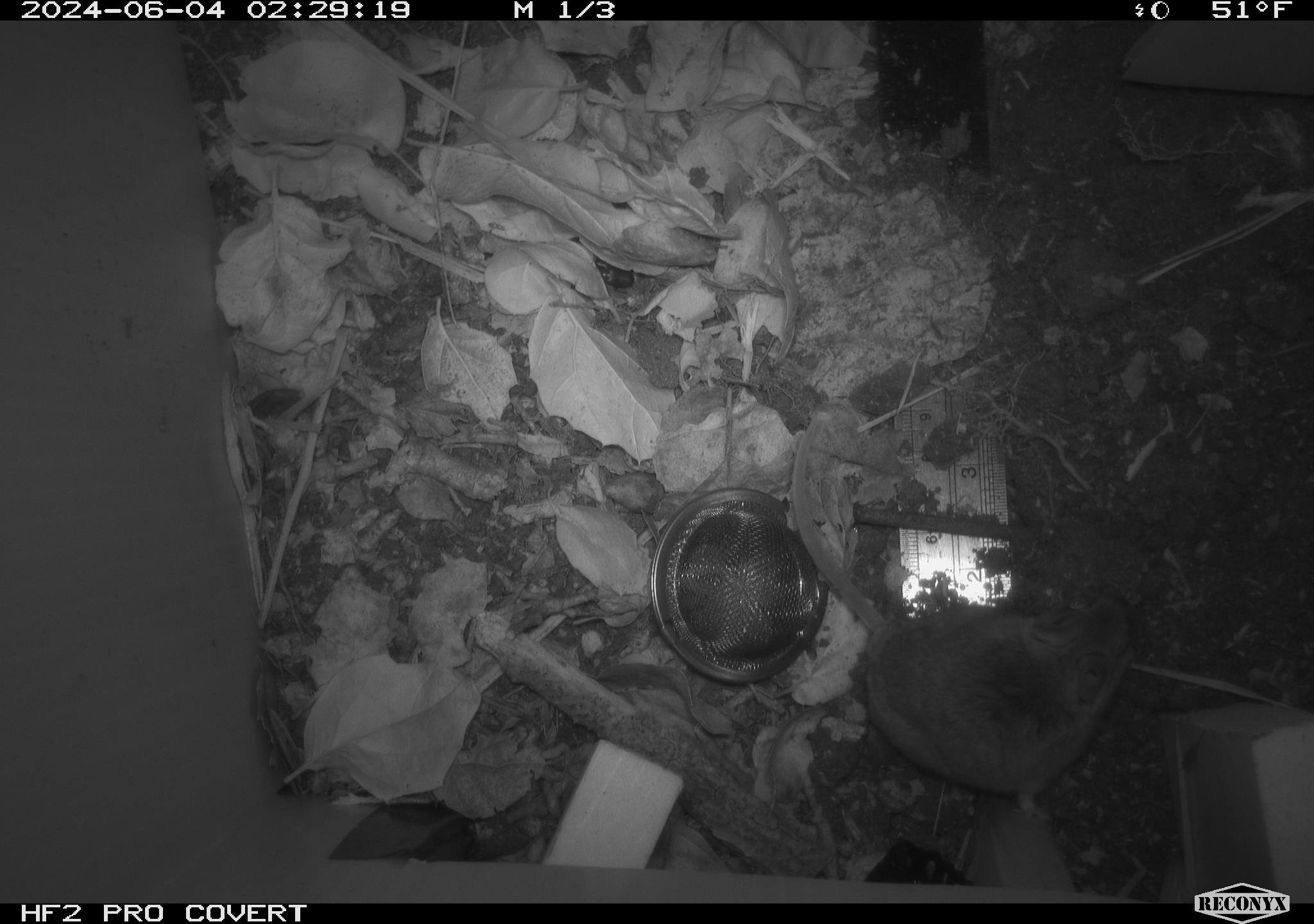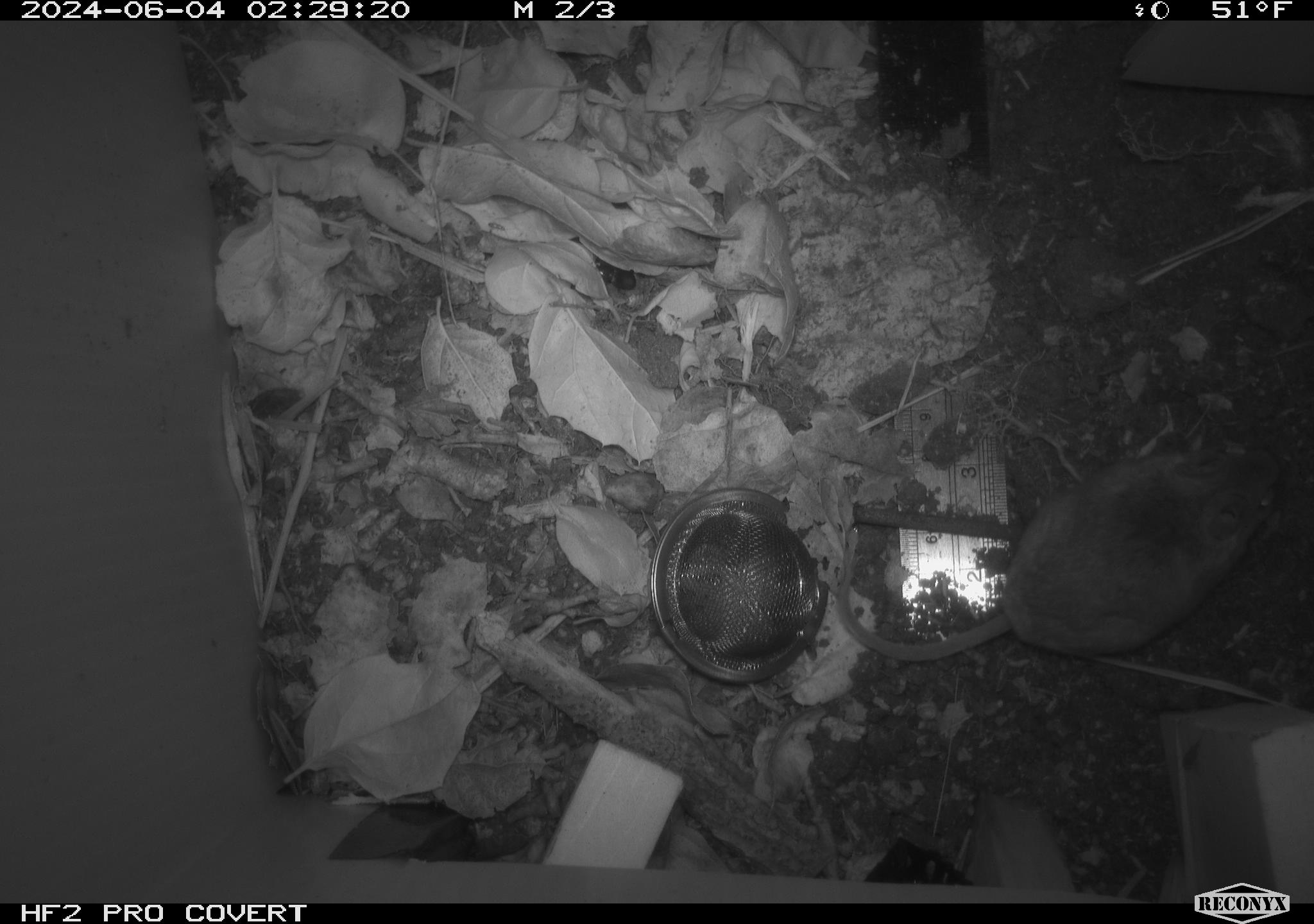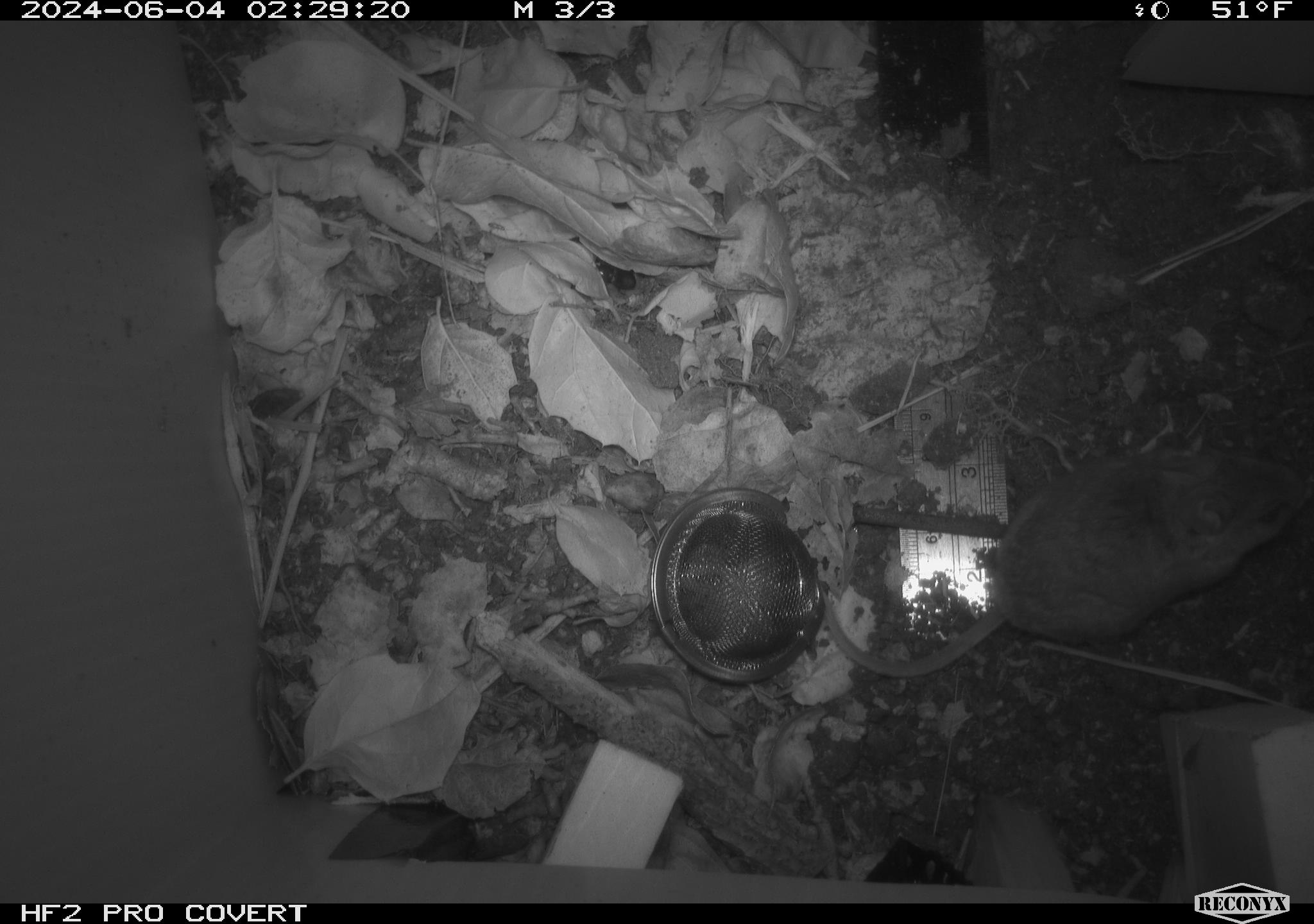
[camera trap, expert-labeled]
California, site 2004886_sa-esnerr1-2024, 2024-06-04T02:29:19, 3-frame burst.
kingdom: Animalia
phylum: Chordata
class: Mammalia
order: Rodentia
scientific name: Rodentia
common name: rodent